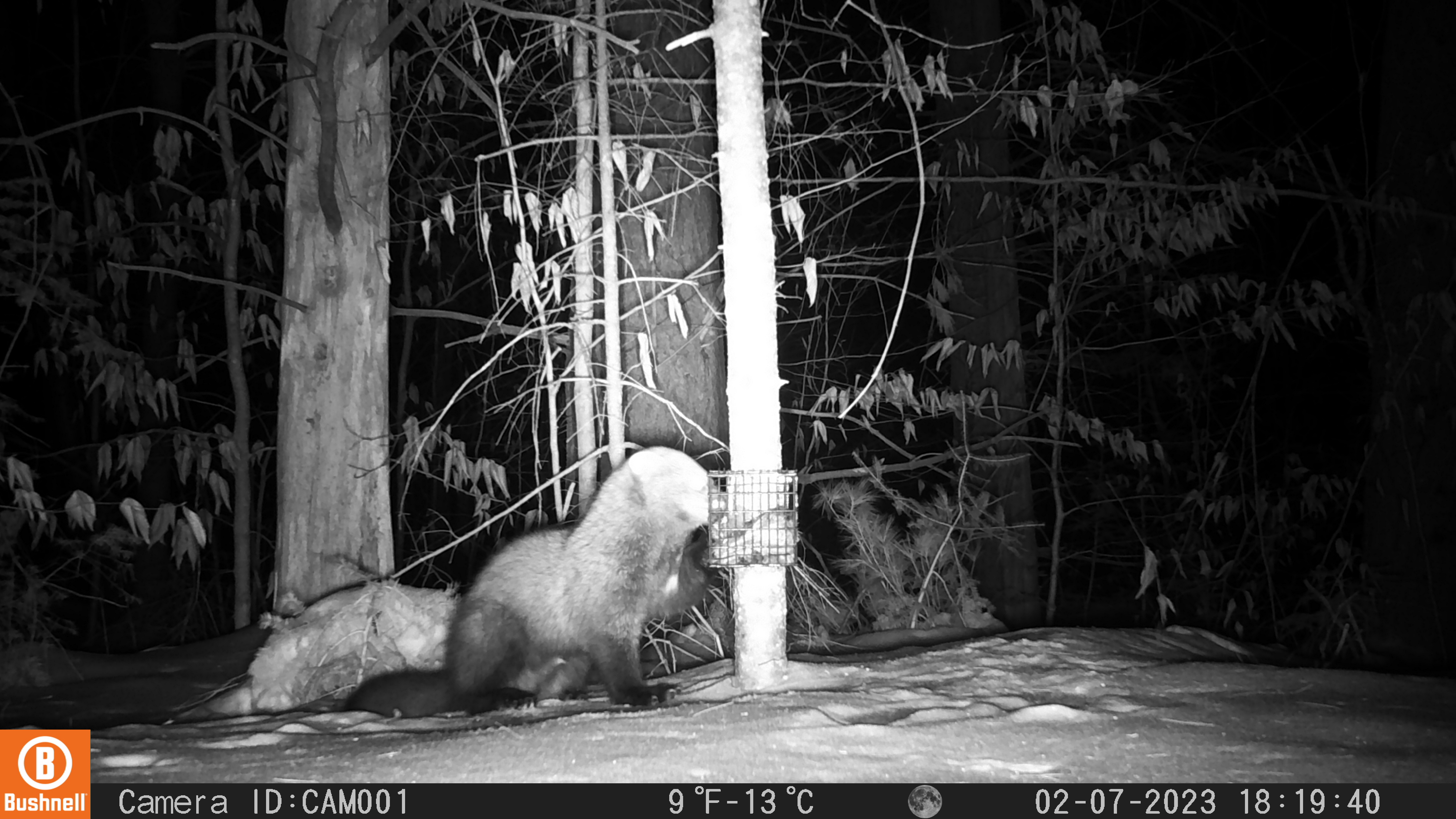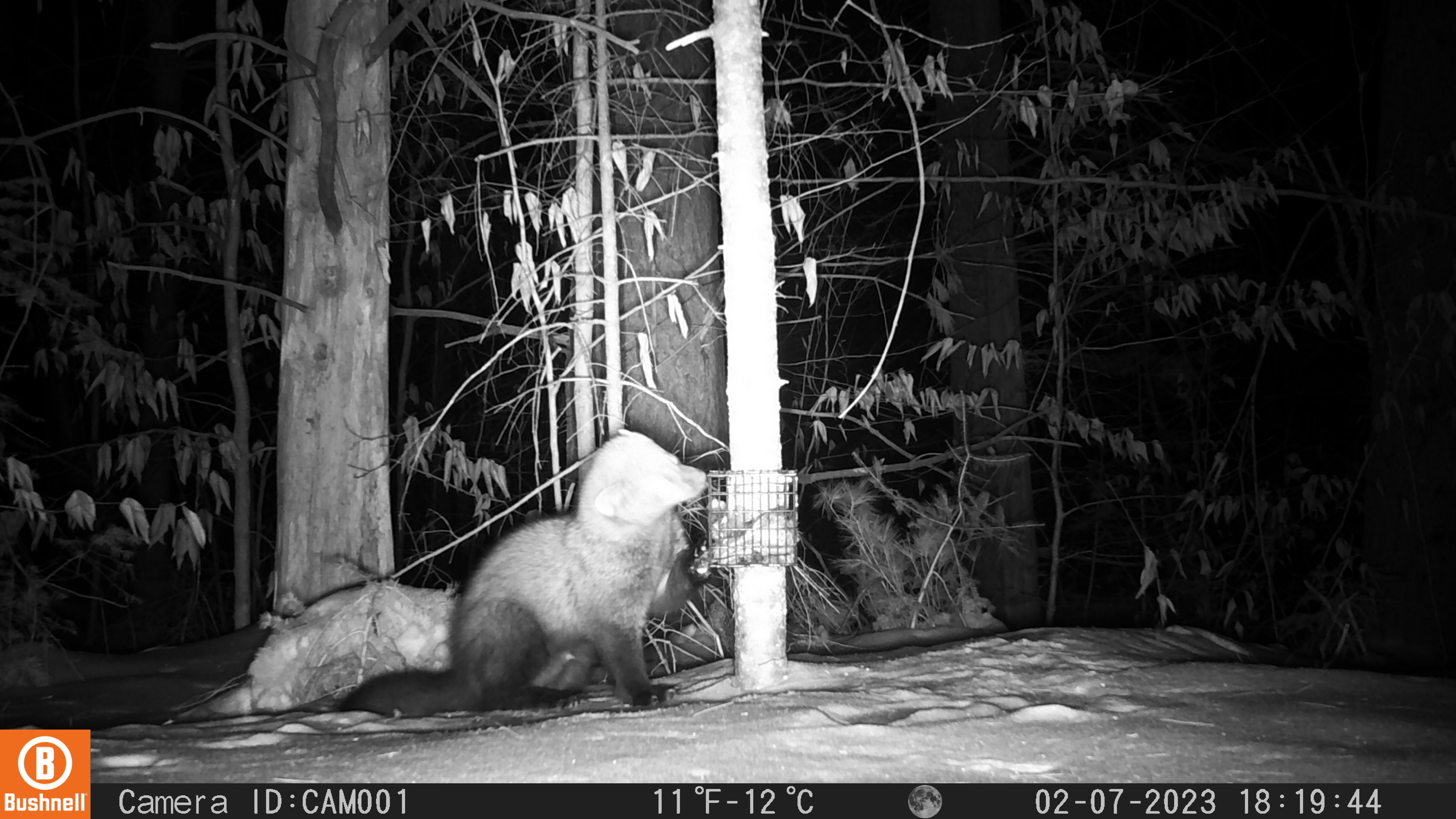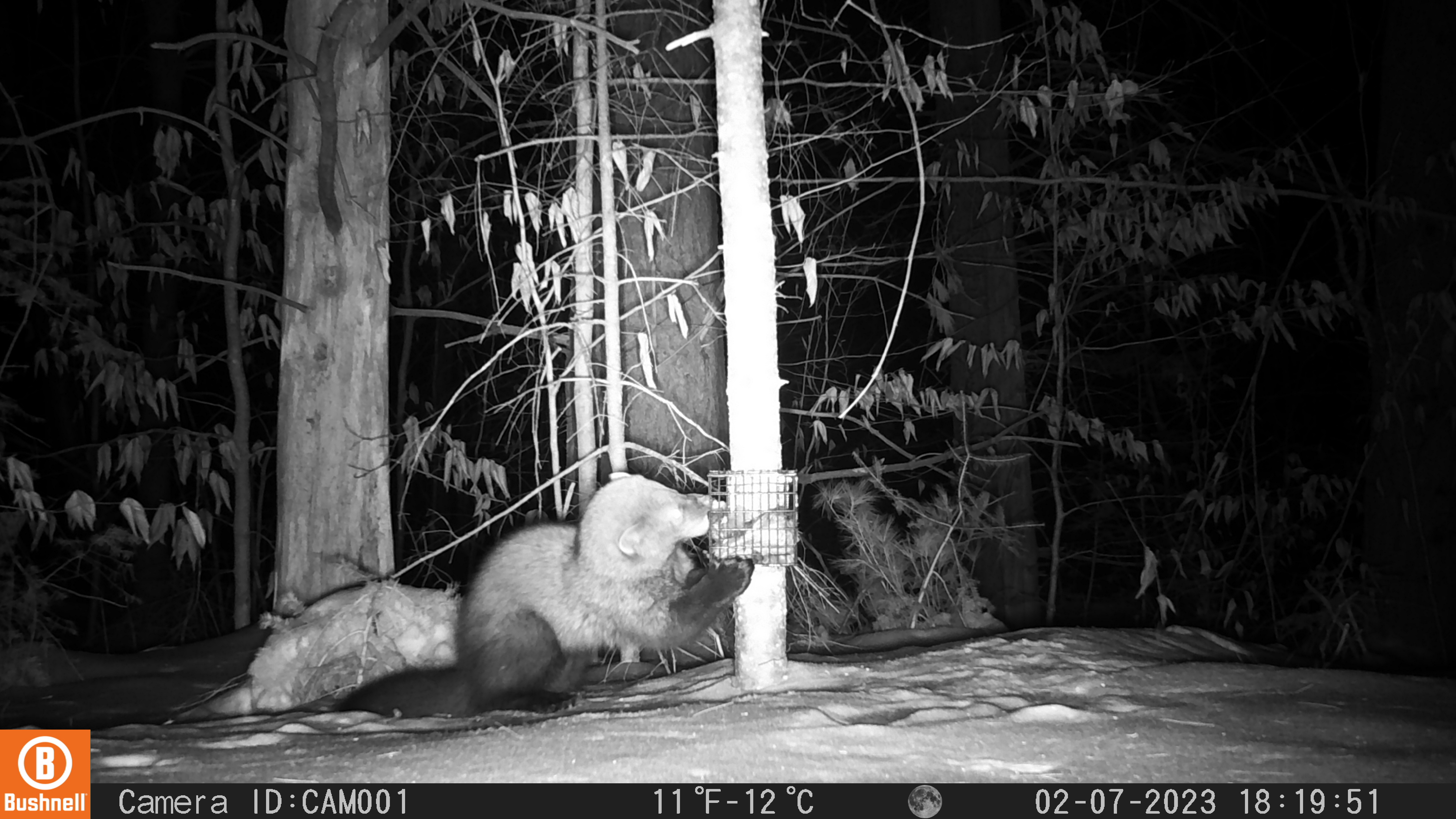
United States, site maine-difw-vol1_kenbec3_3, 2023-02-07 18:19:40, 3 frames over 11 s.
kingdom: Animalia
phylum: Chordata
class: Mammalia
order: Carnivora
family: Mustelidae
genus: Pekania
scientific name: Pekania pennanti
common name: fisher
Fisher (Pekania pennanti).